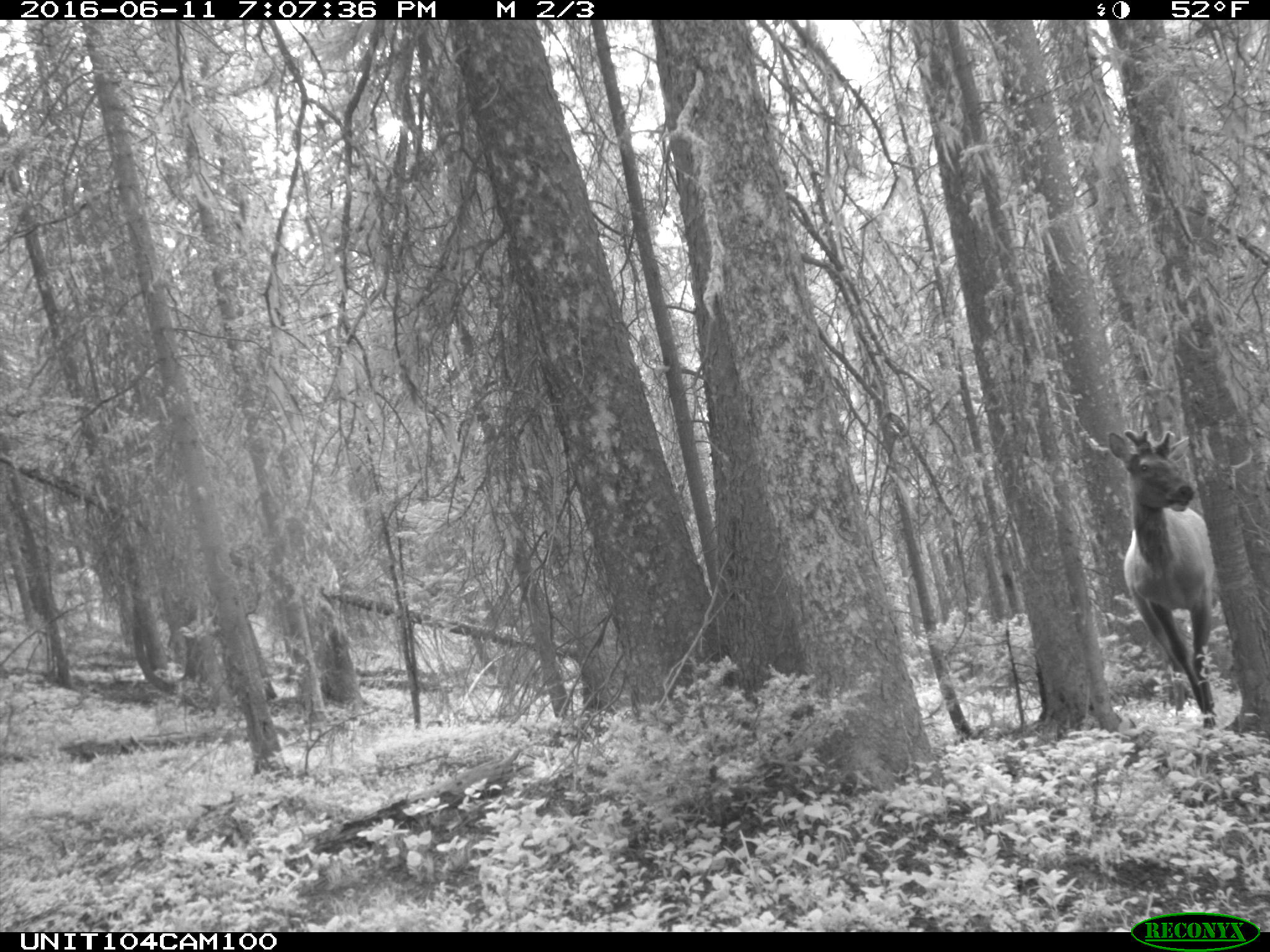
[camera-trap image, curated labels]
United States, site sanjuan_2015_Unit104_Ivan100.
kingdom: Animalia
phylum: Chordata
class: Mammalia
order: Artiodactyla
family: Cervidae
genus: Cervus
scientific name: Cervus elaphus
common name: red deer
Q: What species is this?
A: Cervus elaphus (red deer).